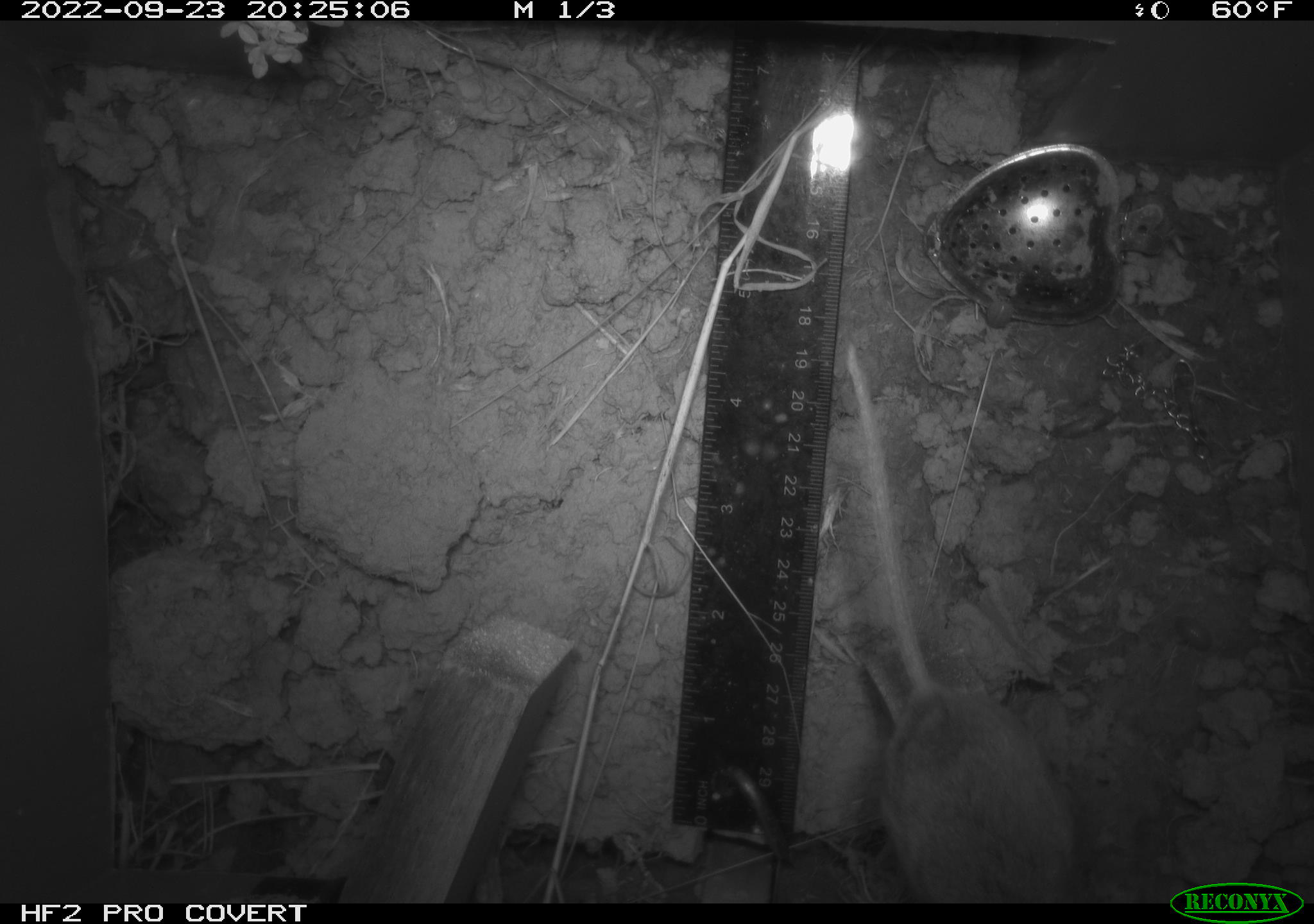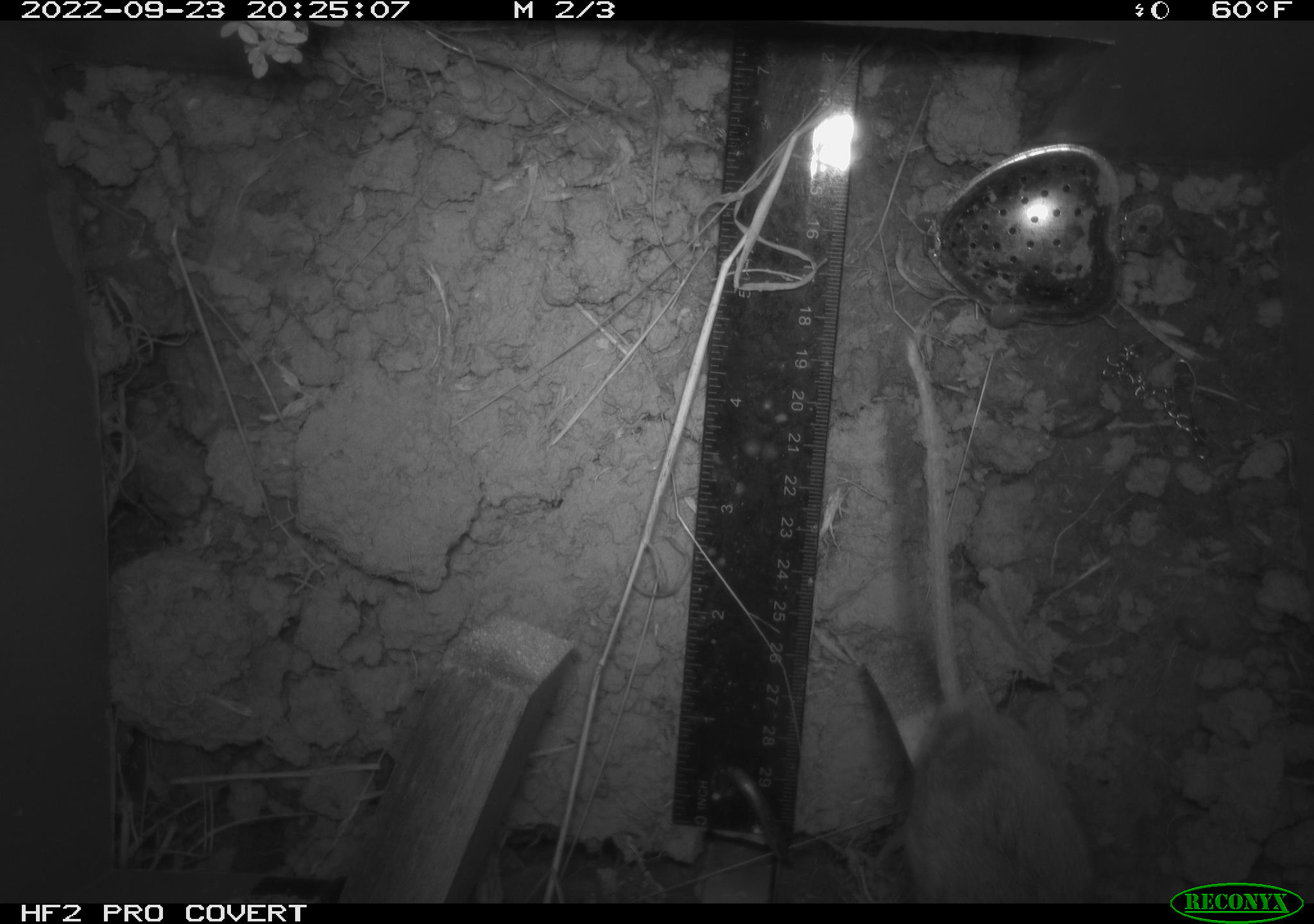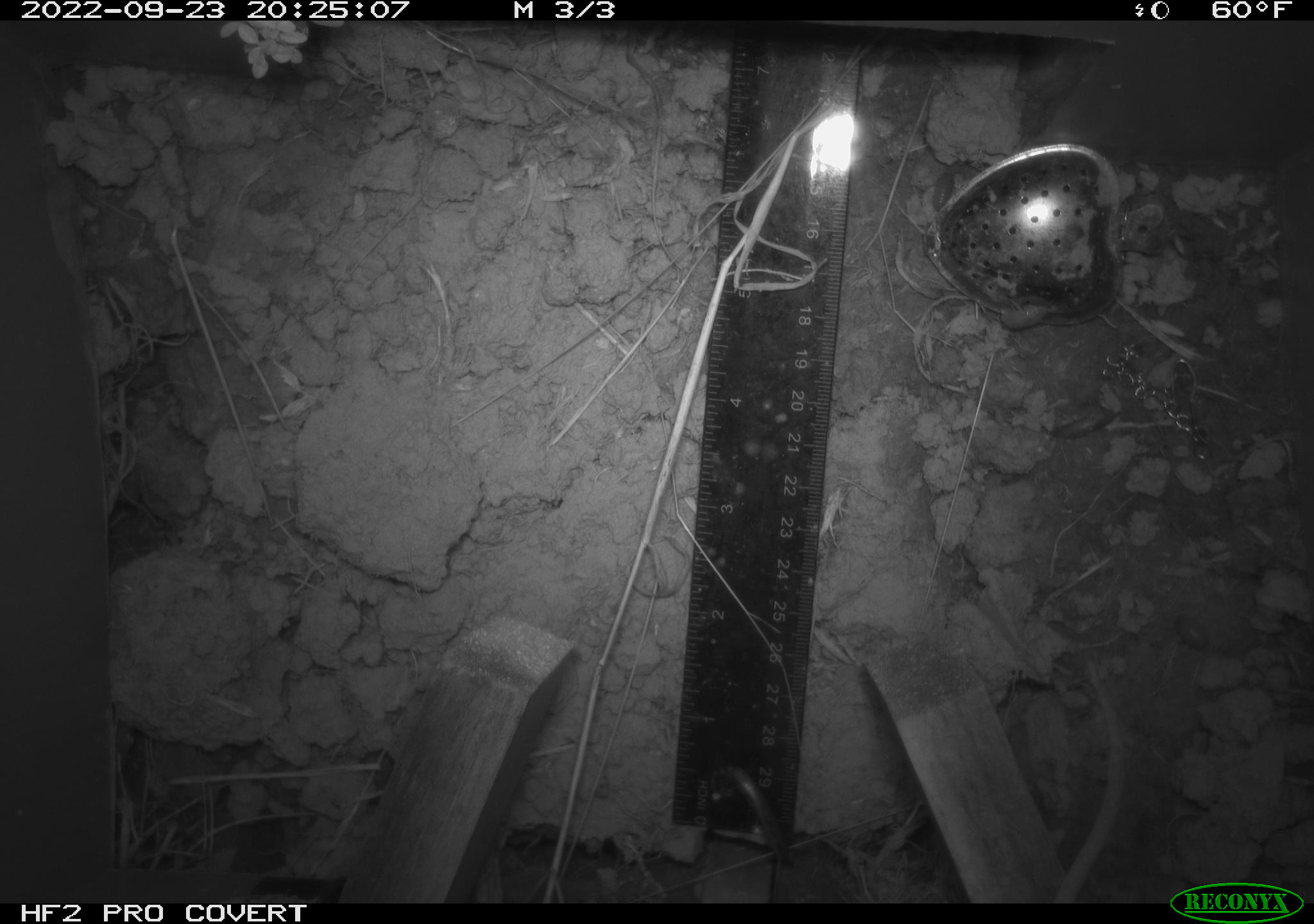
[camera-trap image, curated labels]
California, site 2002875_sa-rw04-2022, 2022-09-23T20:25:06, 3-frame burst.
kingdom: Animalia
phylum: Chordata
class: Mammalia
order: Rodentia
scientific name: Rodentia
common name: mouse species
Mouse species (Rodentia).